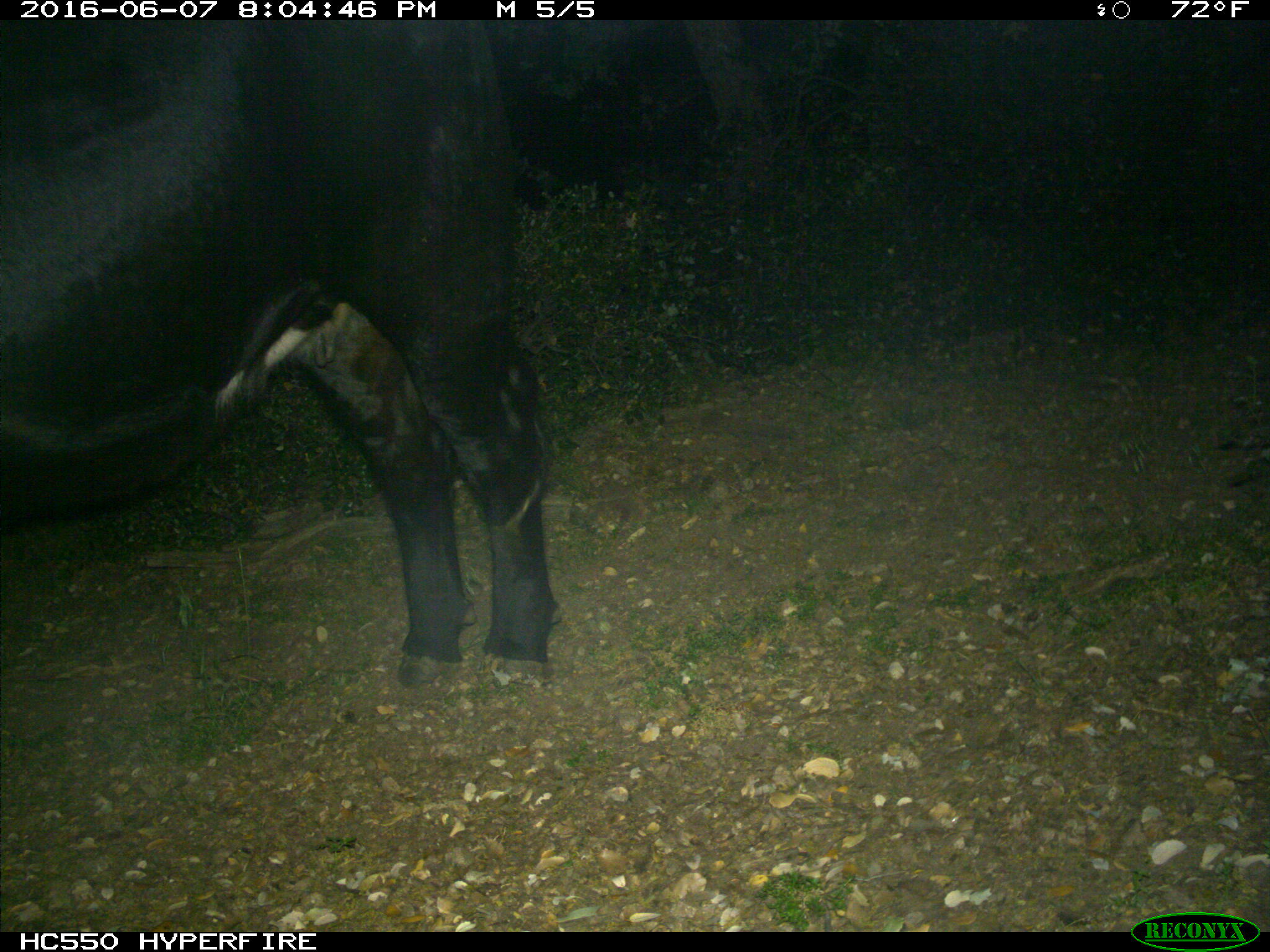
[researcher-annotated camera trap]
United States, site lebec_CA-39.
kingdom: Animalia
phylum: Chordata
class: Mammalia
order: Artiodactyla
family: Bovidae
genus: Bos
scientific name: Bos taurus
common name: domestic cow